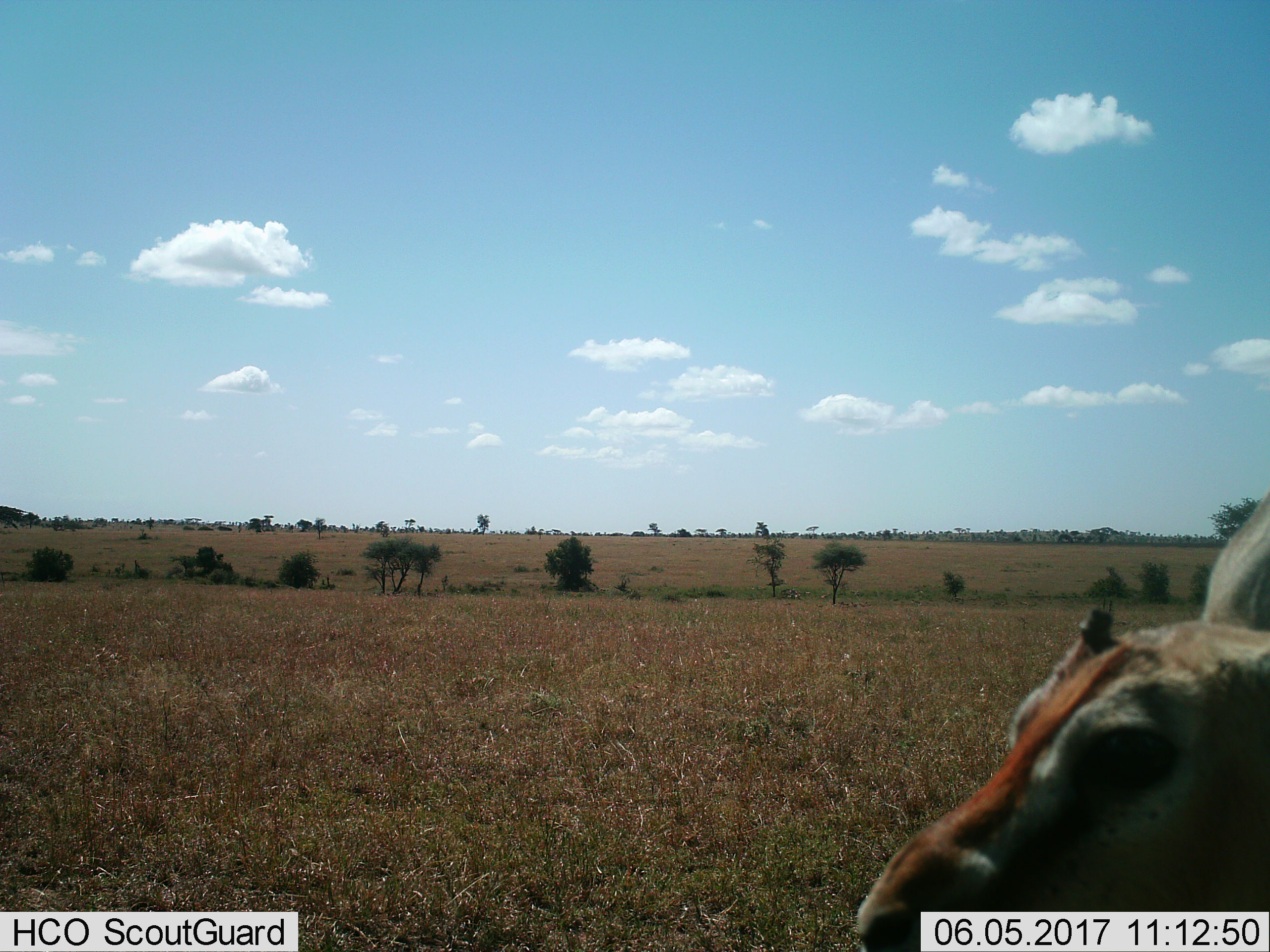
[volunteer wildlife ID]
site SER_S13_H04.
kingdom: Animalia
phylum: Chordata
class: Mammalia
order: Artiodactyla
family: Bovidae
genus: Eudorcas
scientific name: Eudorcas thomsonii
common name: thomson's gazelle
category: gazellethomsons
Gazellethomsons (thomson's gazelle) (Eudorcas thomsonii), count 1. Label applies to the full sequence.